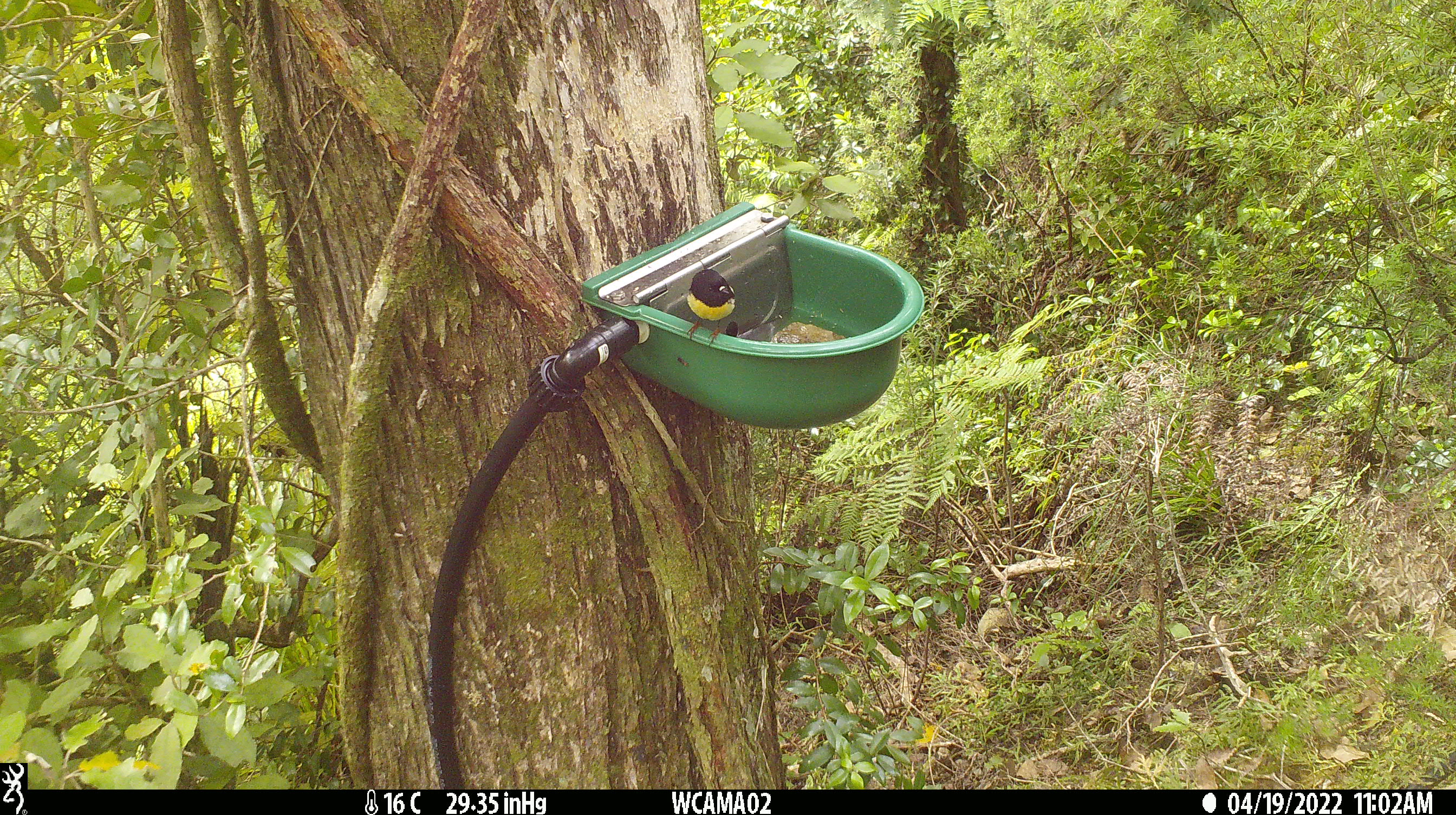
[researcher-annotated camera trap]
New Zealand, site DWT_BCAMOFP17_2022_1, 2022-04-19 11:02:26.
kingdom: Animalia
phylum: Chordata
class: Aves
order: Passeriformes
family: Petroicidae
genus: Petroica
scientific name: Petroica macrocephala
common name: tomtit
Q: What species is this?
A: Tomtit (Petroica macrocephala).